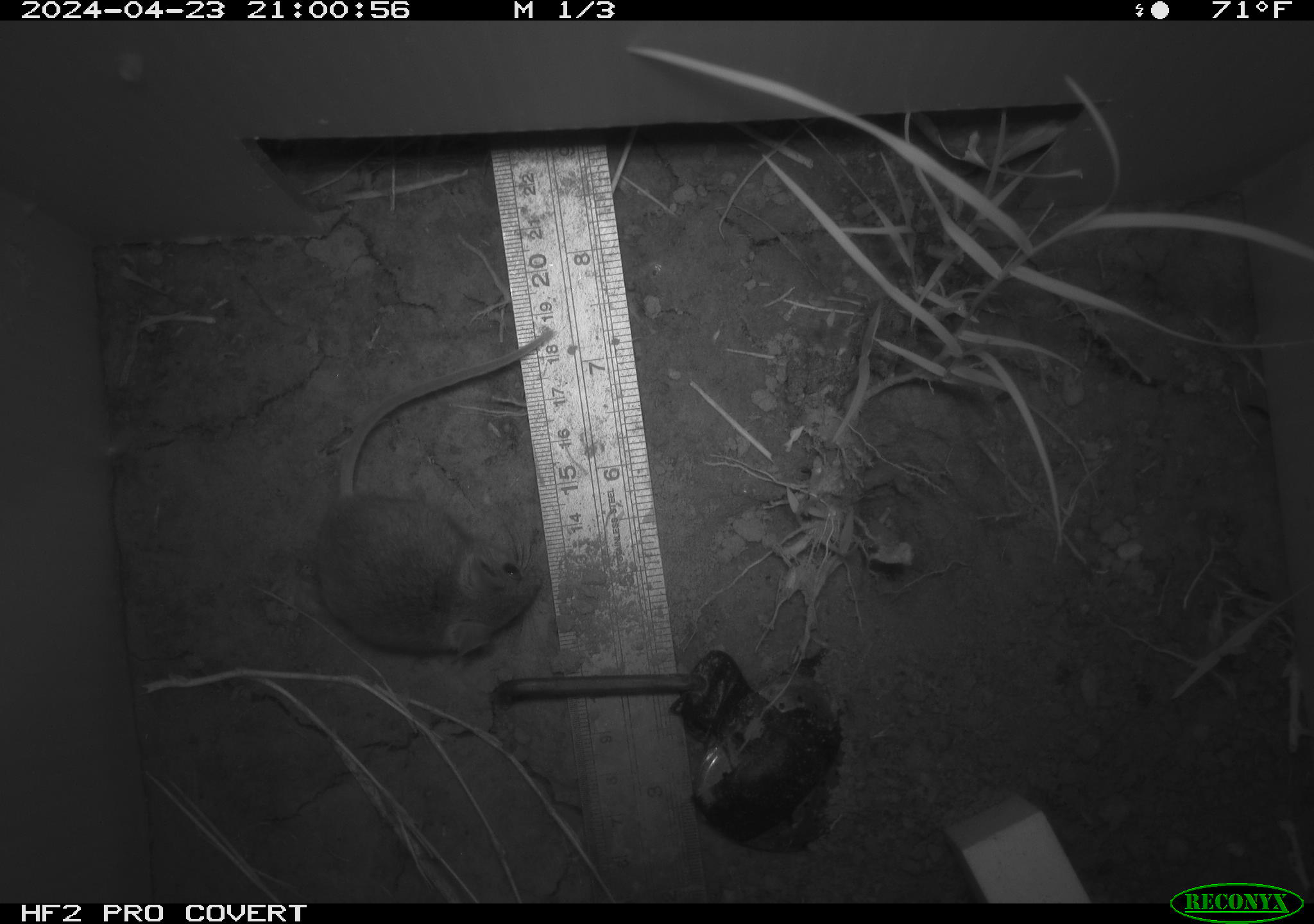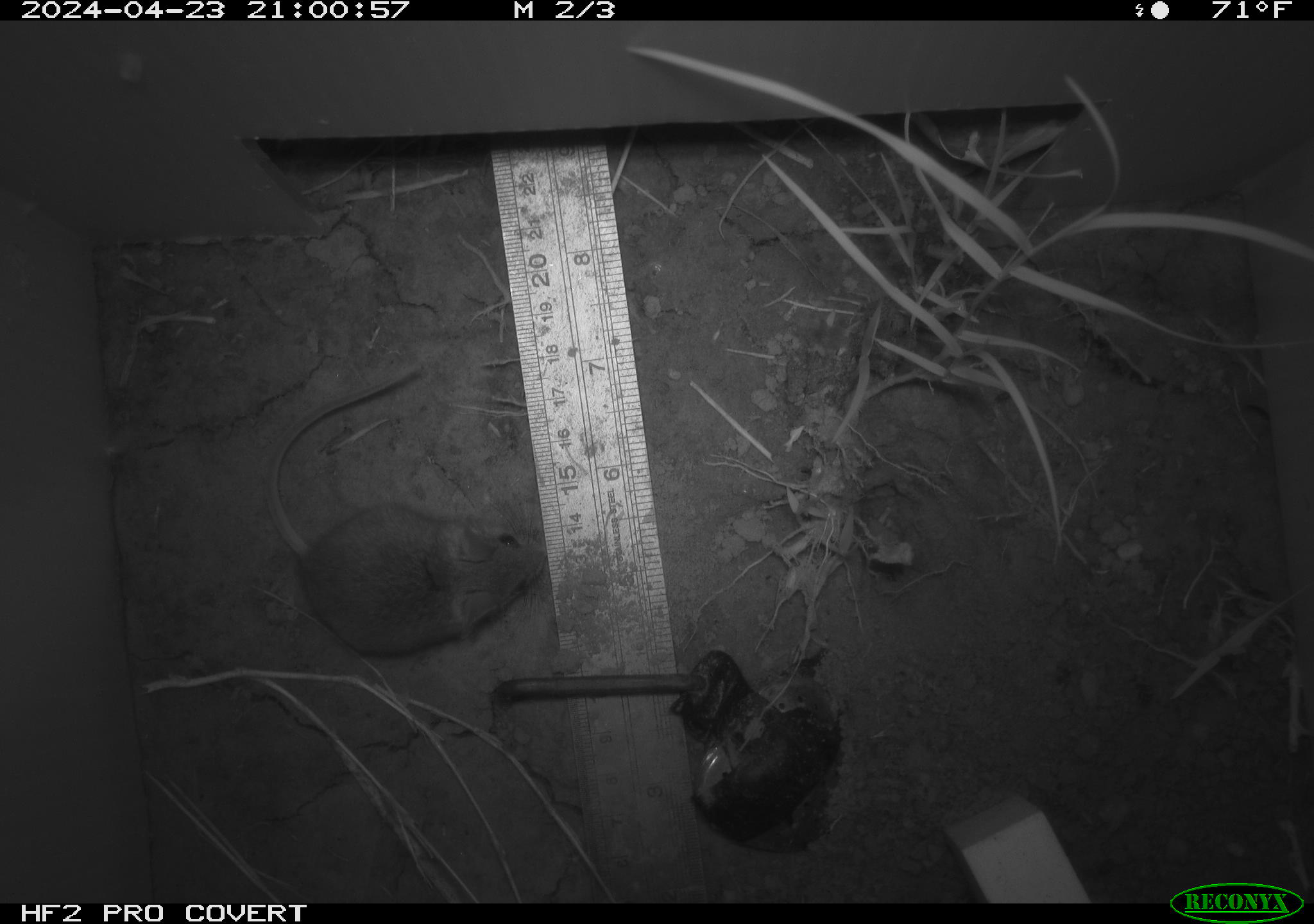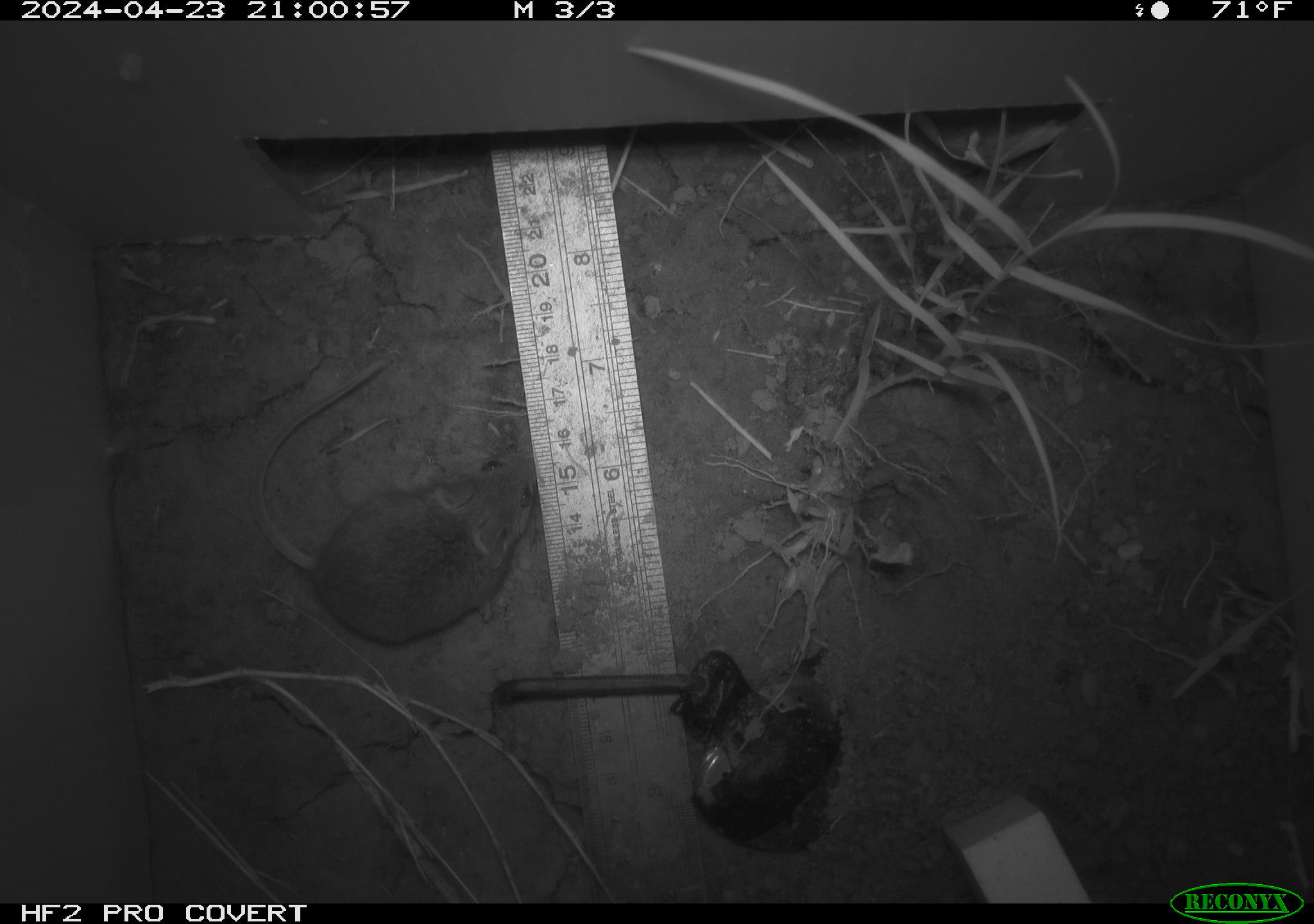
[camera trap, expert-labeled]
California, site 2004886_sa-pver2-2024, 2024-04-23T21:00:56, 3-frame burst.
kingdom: Animalia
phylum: Chordata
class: Mammalia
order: Rodentia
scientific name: Rodentia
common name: mouse species